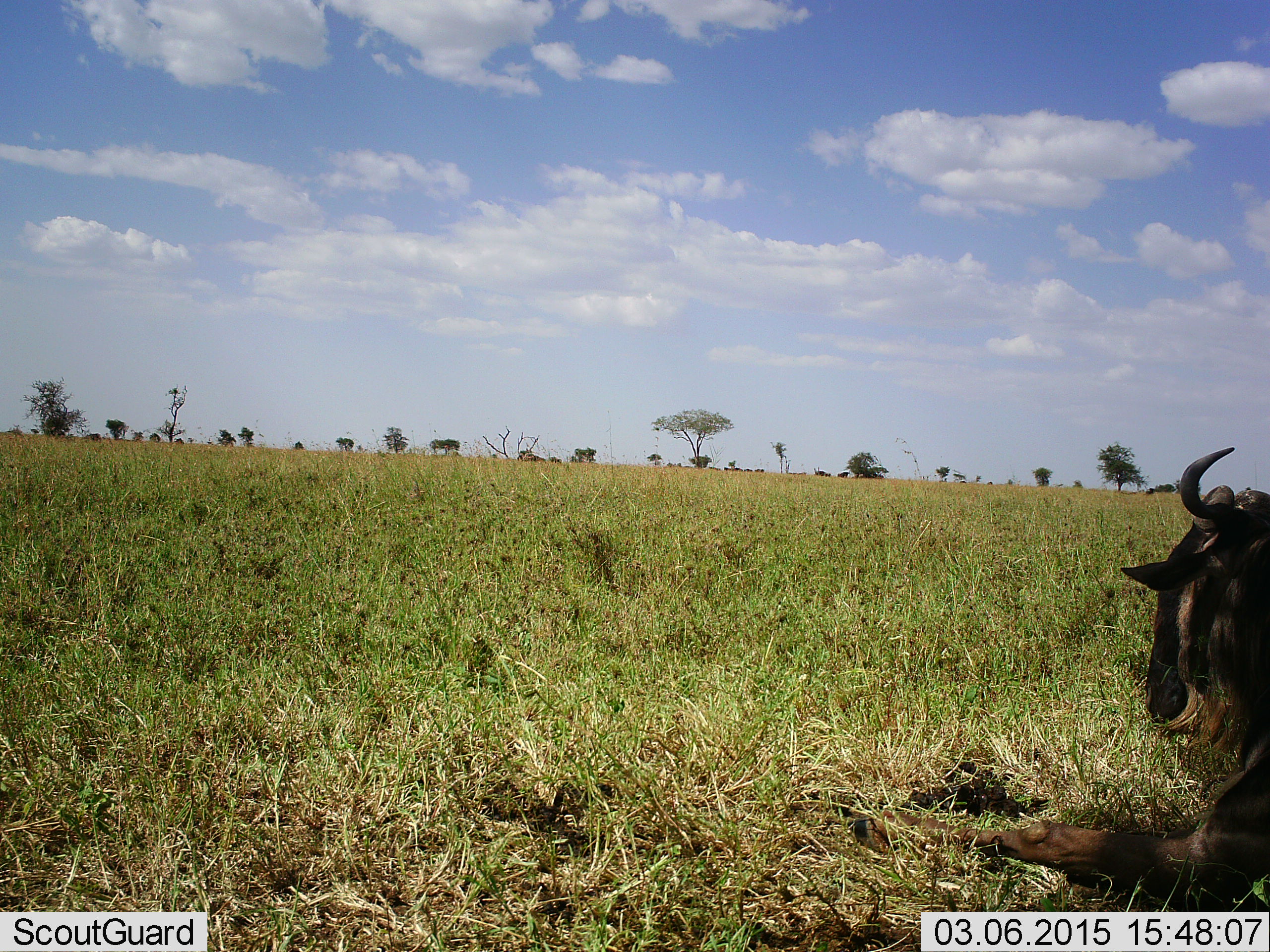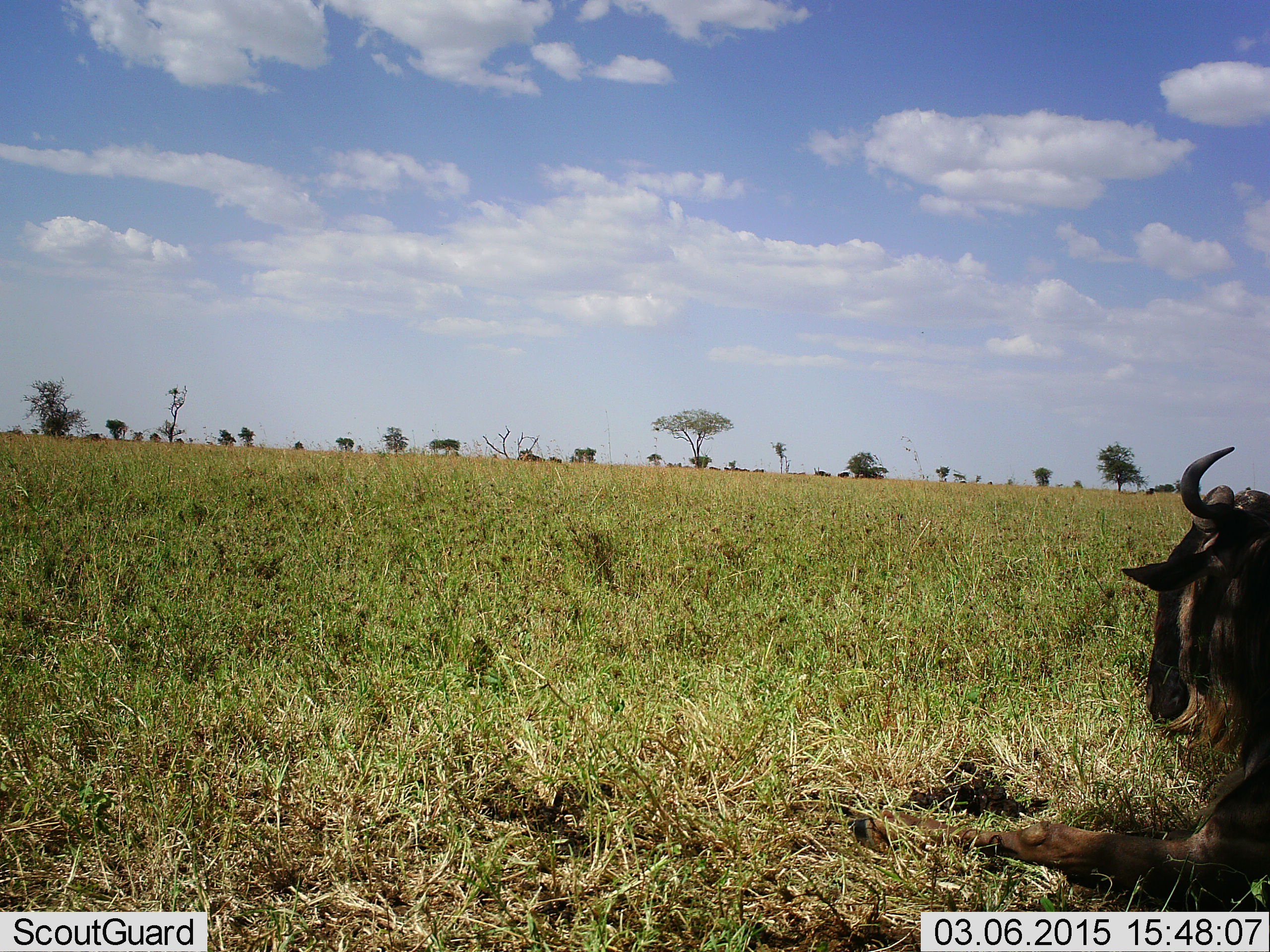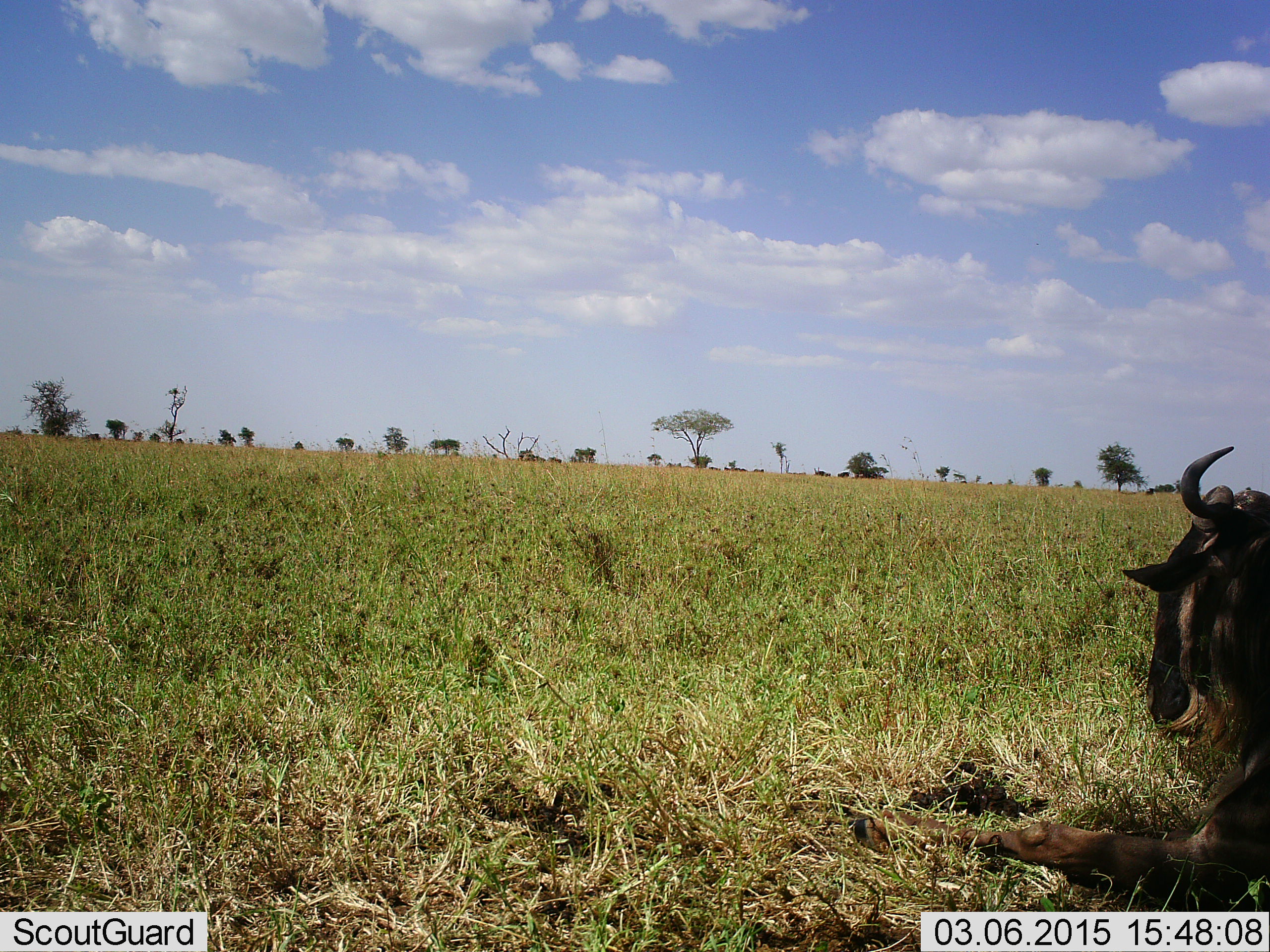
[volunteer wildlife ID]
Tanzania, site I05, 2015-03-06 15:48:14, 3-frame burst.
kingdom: Animalia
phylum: Chordata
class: Mammalia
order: Artiodactyla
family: Bovidae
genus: Connochaetes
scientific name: Connochaetes taurinus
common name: blue wildebeest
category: wildebeest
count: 1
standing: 30%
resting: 70%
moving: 0%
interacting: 0%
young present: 0%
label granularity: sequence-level